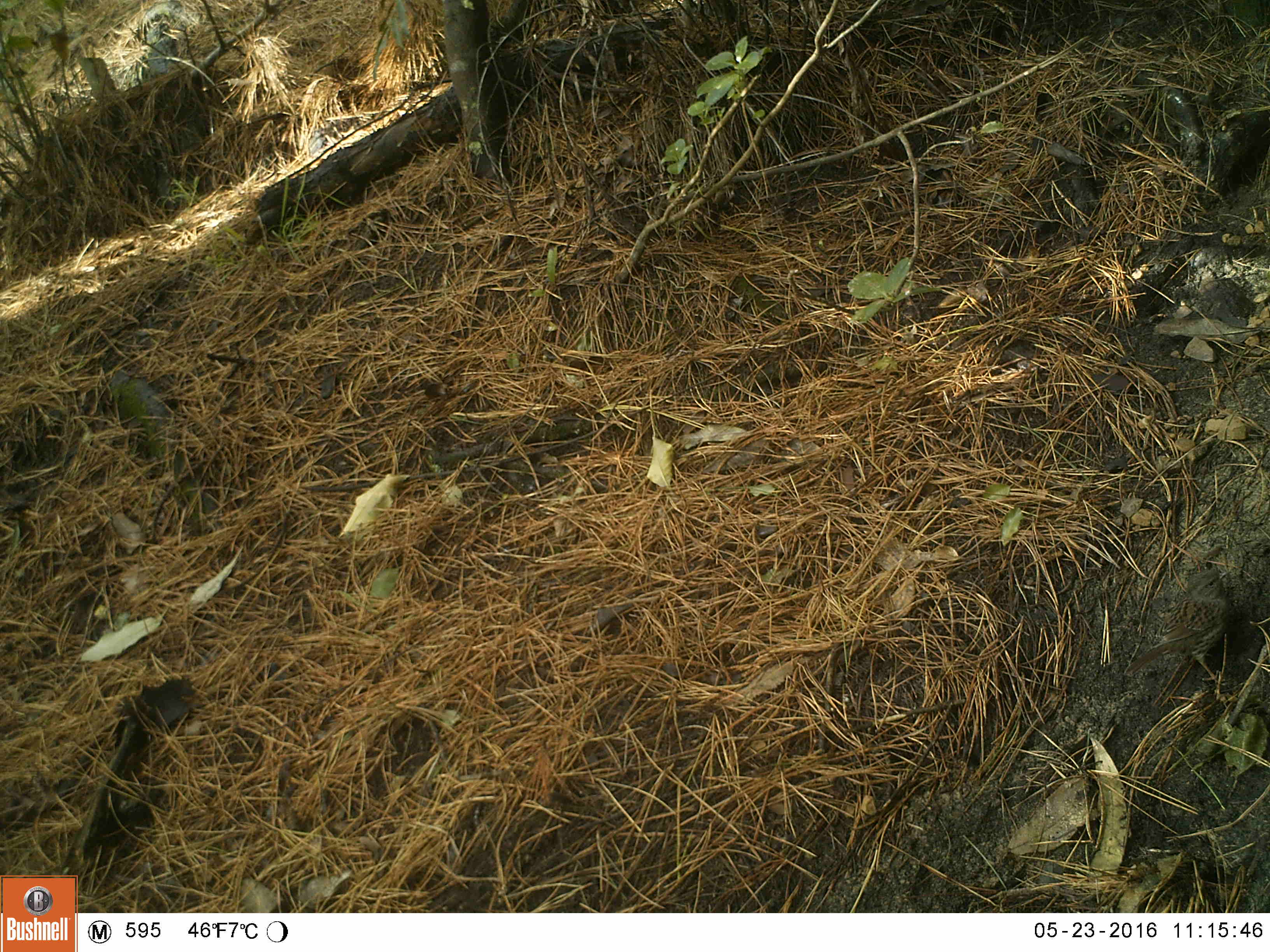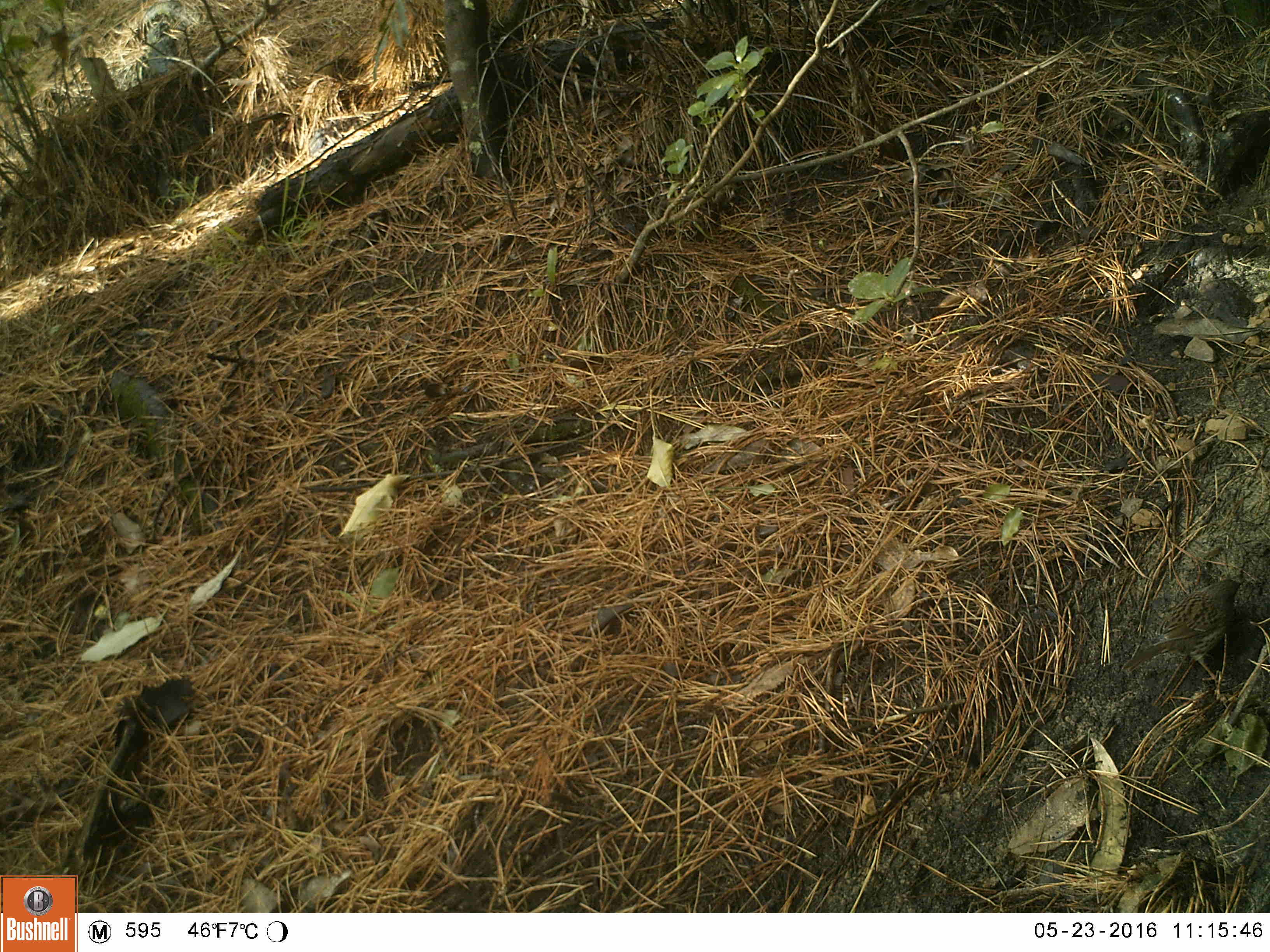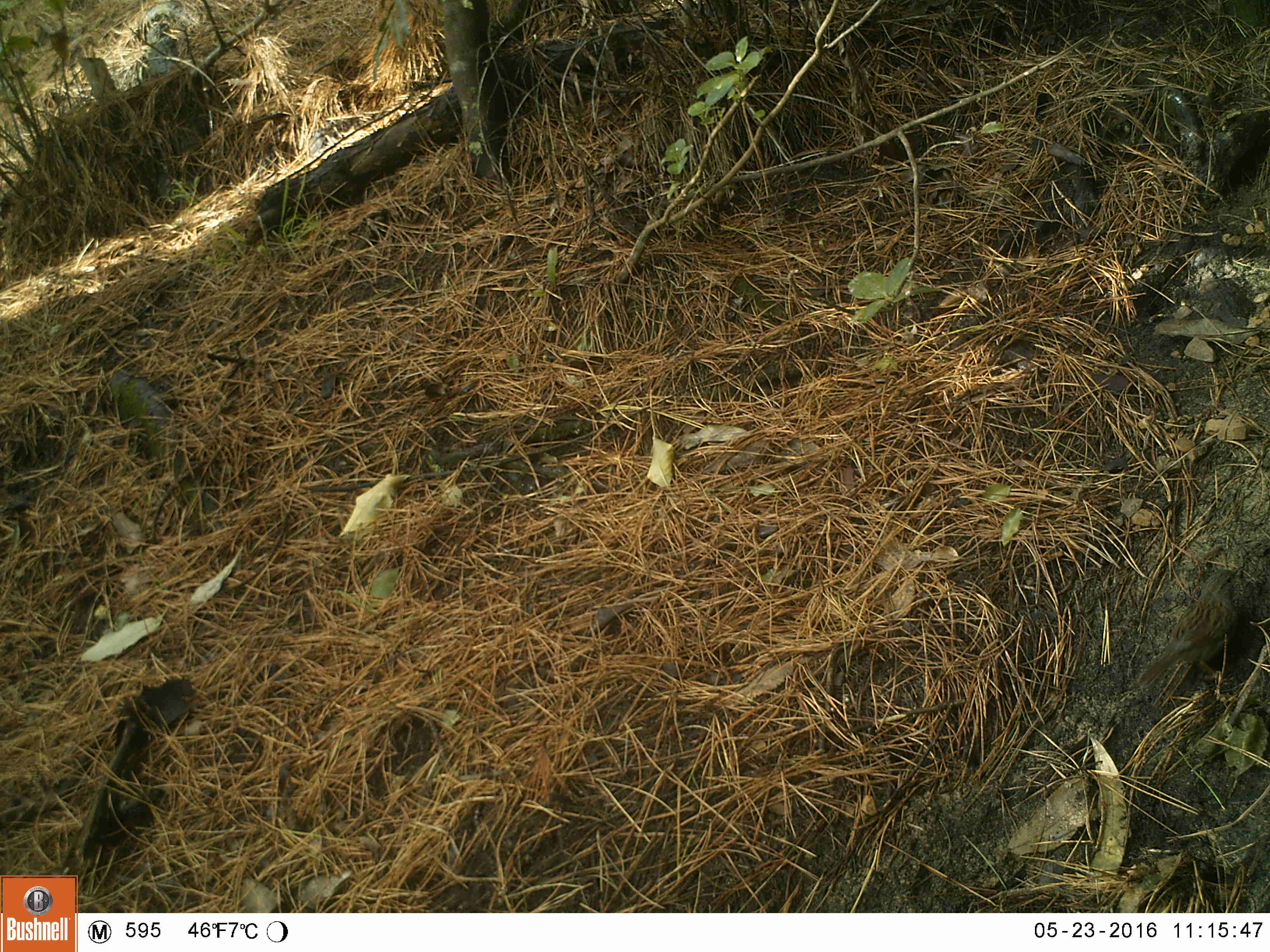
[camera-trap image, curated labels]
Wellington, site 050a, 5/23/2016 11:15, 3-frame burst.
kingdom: Animalia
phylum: Chordata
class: Aves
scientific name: Aves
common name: bird